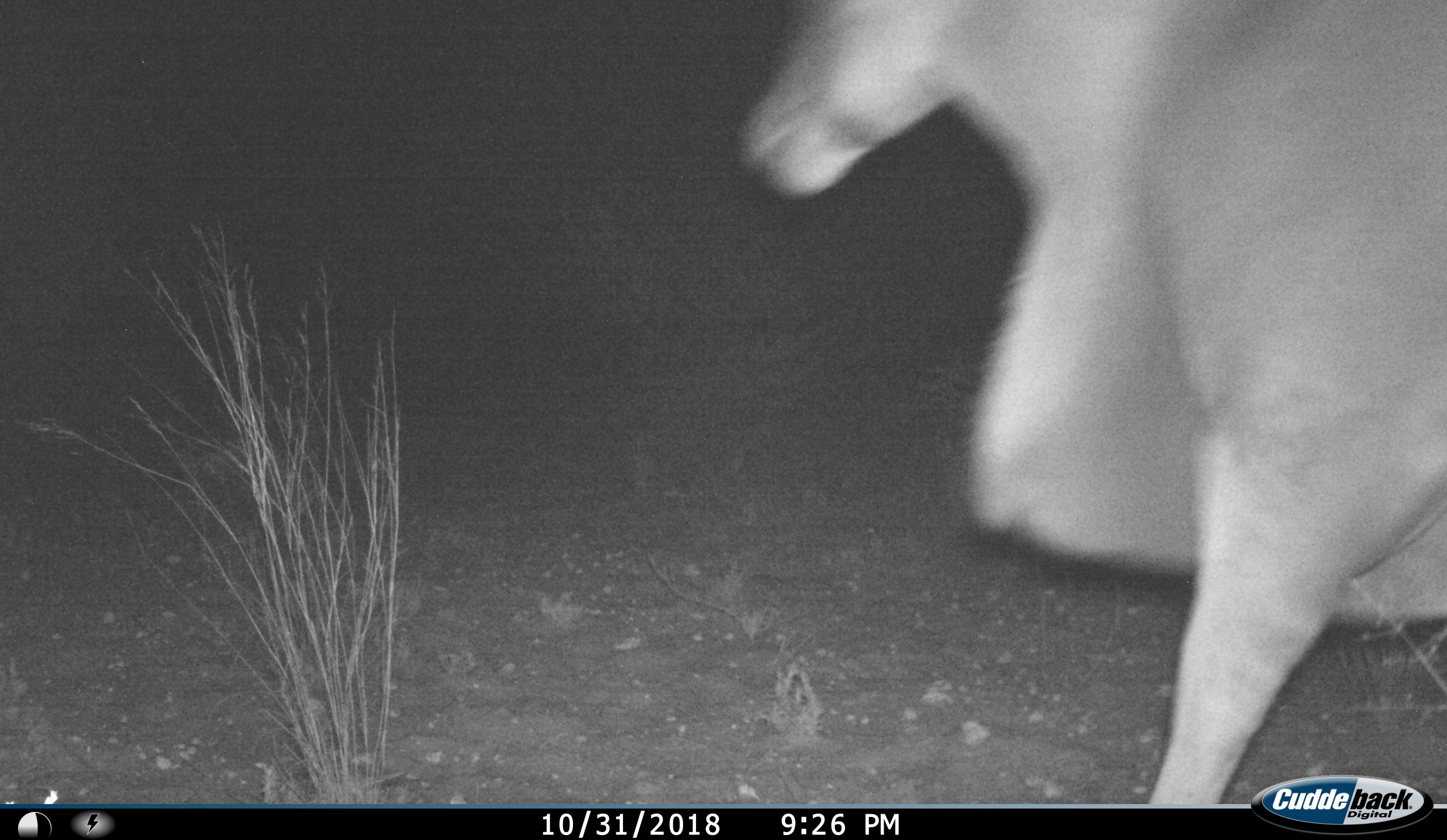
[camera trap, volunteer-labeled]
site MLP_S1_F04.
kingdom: Animalia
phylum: Chordata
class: Mammalia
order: Artiodactyla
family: Bovidae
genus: Tragelaphus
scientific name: Tragelaphus oryx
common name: eland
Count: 1.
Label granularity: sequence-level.